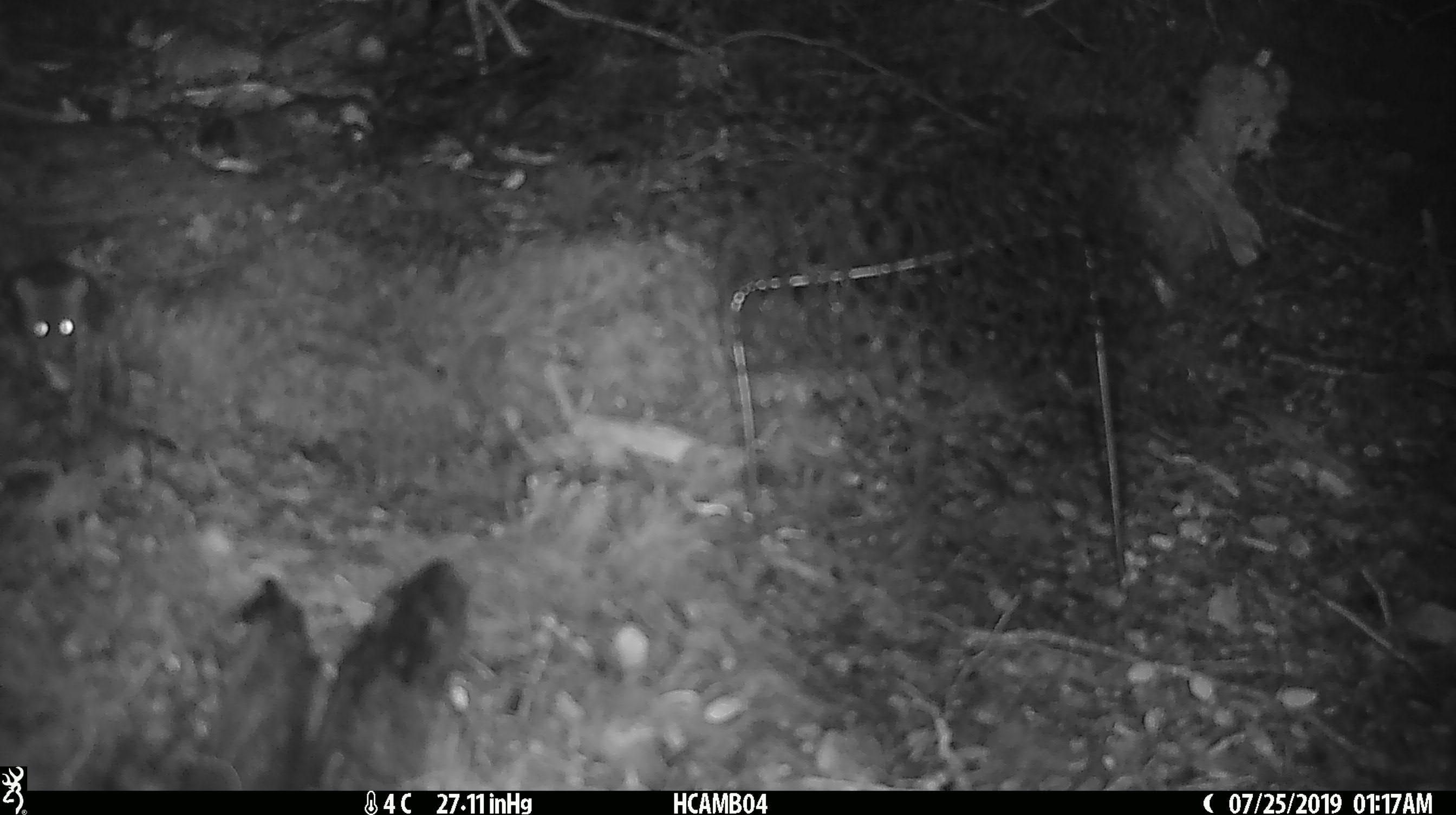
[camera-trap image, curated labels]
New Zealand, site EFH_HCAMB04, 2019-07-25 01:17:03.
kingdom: Animalia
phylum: Chordata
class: Mammalia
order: Rodentia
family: Muridae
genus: Mus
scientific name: Mus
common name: mouse